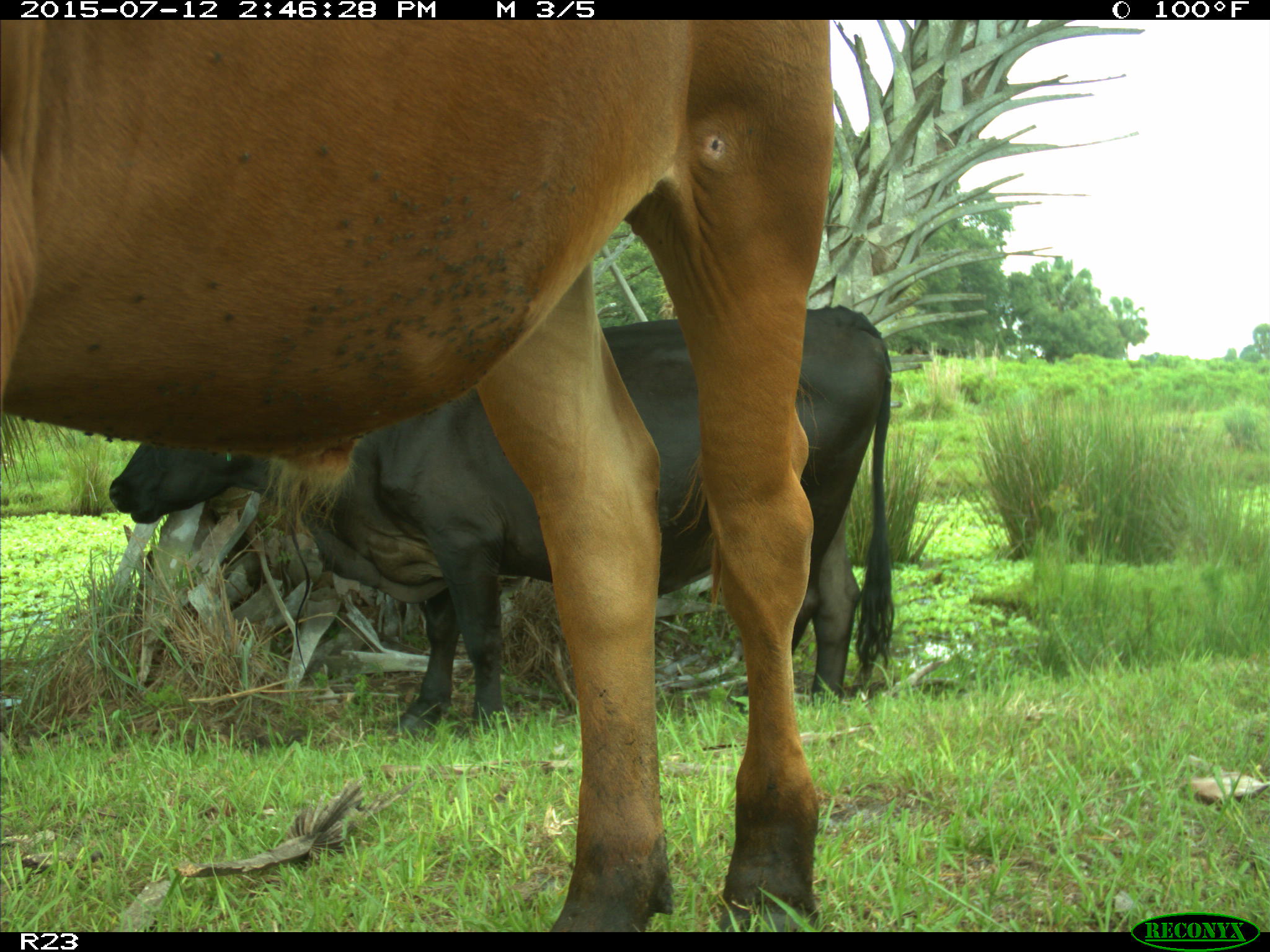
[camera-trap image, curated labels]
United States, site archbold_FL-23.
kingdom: Animalia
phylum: Chordata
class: Mammalia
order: Artiodactyla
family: Bovidae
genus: Bos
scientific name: Bos taurus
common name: domestic cow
Bos taurus (domestic cow).